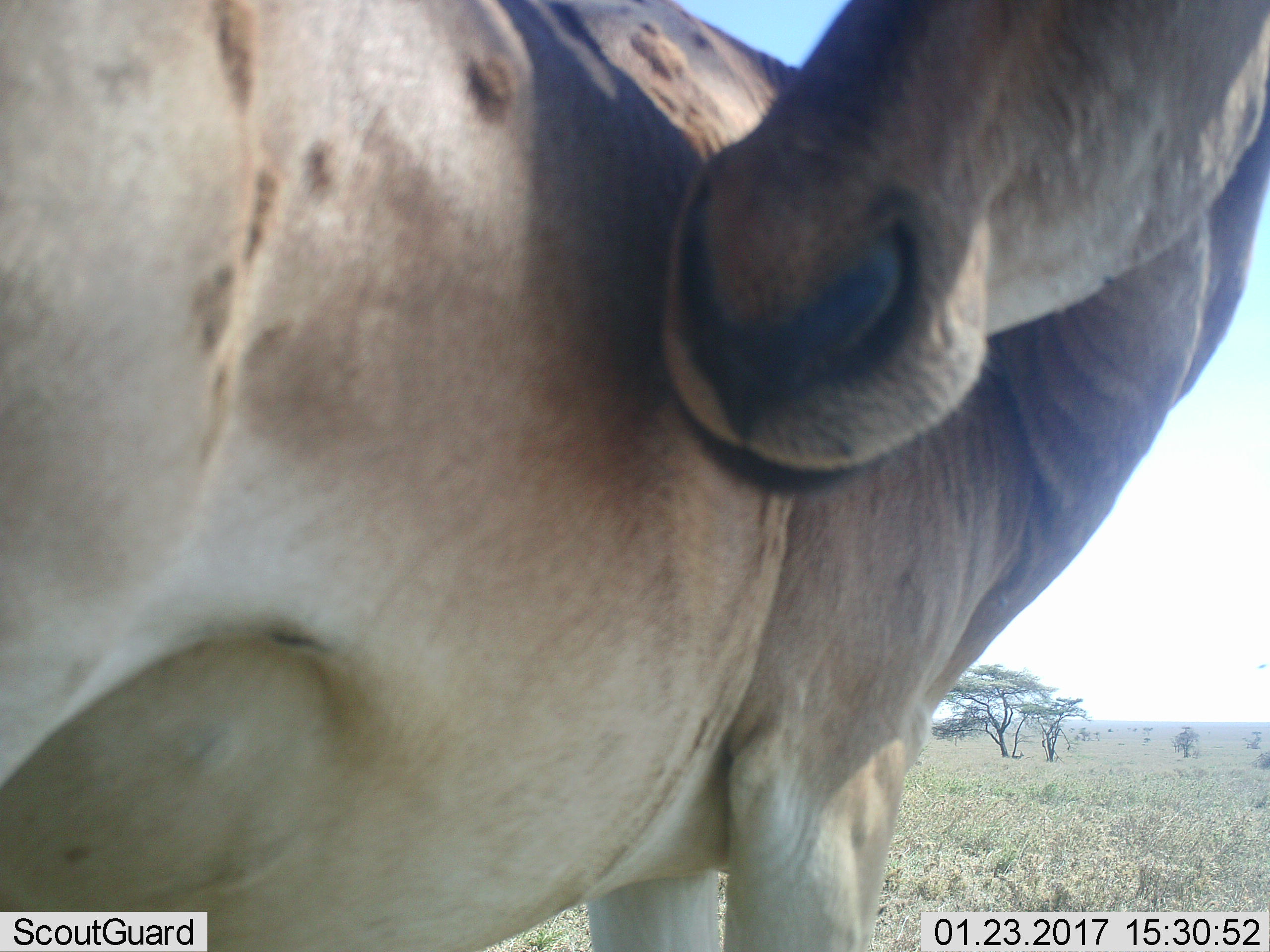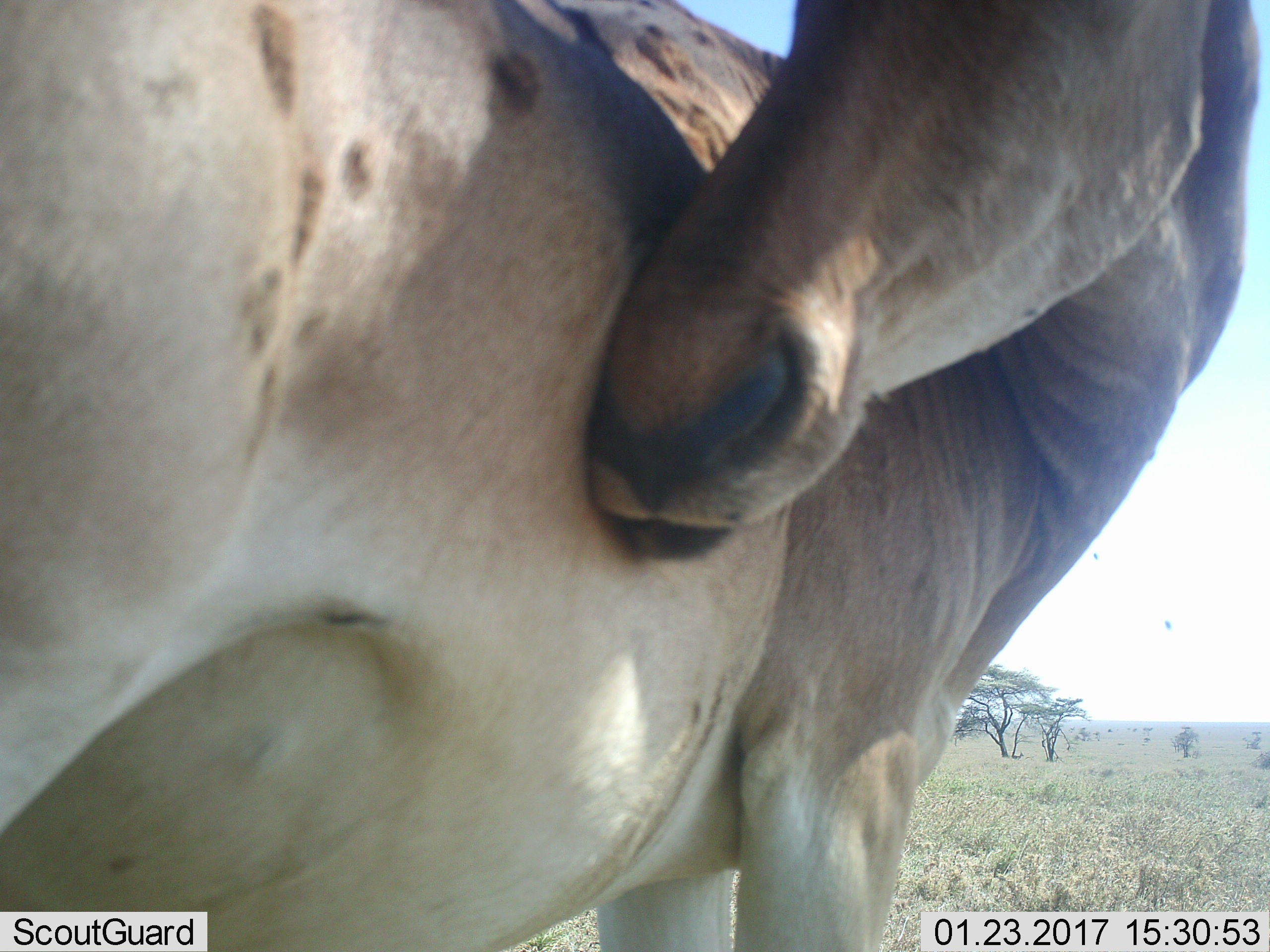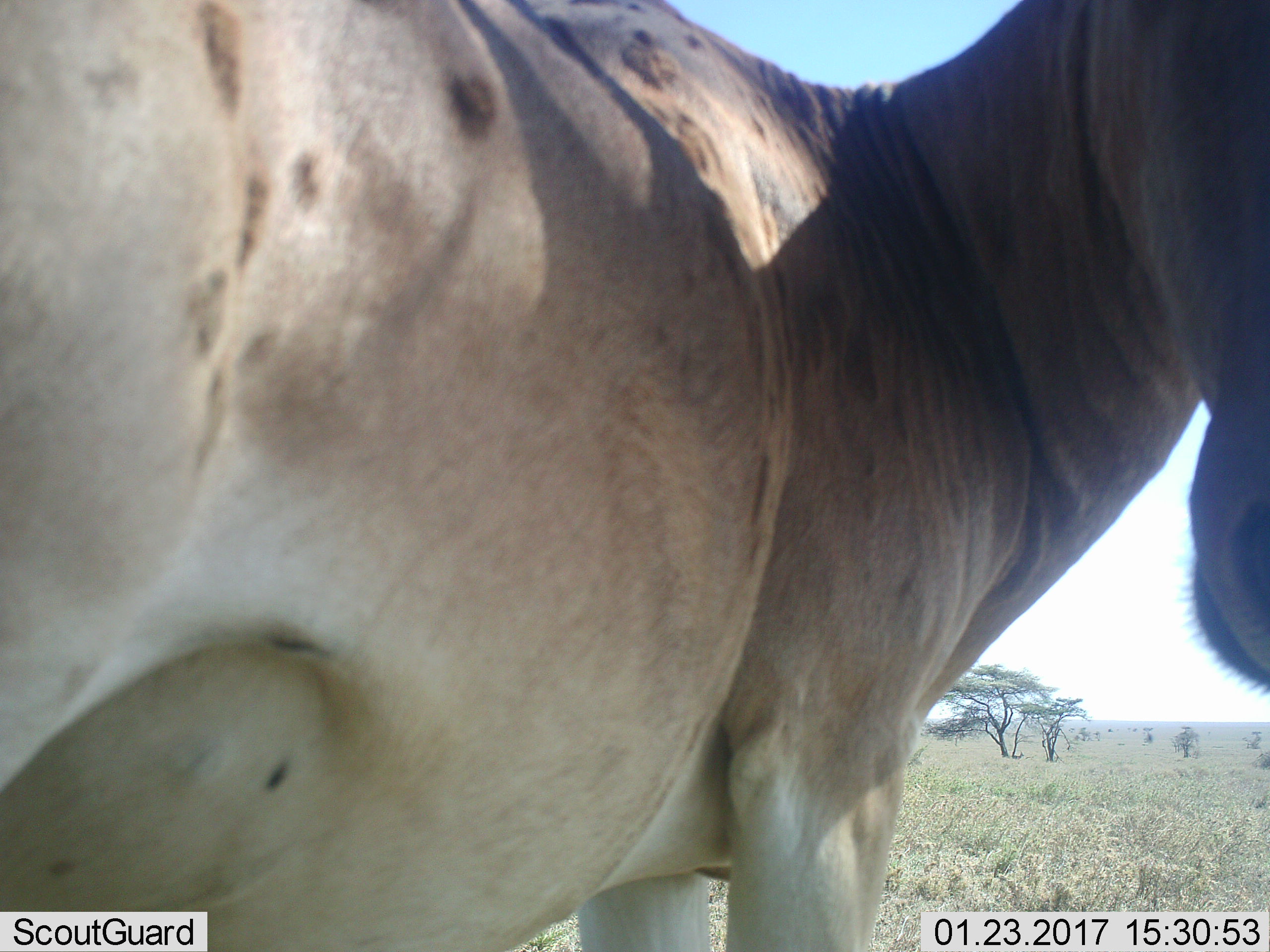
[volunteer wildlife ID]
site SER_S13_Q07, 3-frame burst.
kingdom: Animalia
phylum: Chordata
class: Mammalia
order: Artiodactyla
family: Bovidae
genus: Alcelaphus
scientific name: Alcelaphus buselaphus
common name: hartebeest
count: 1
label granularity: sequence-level